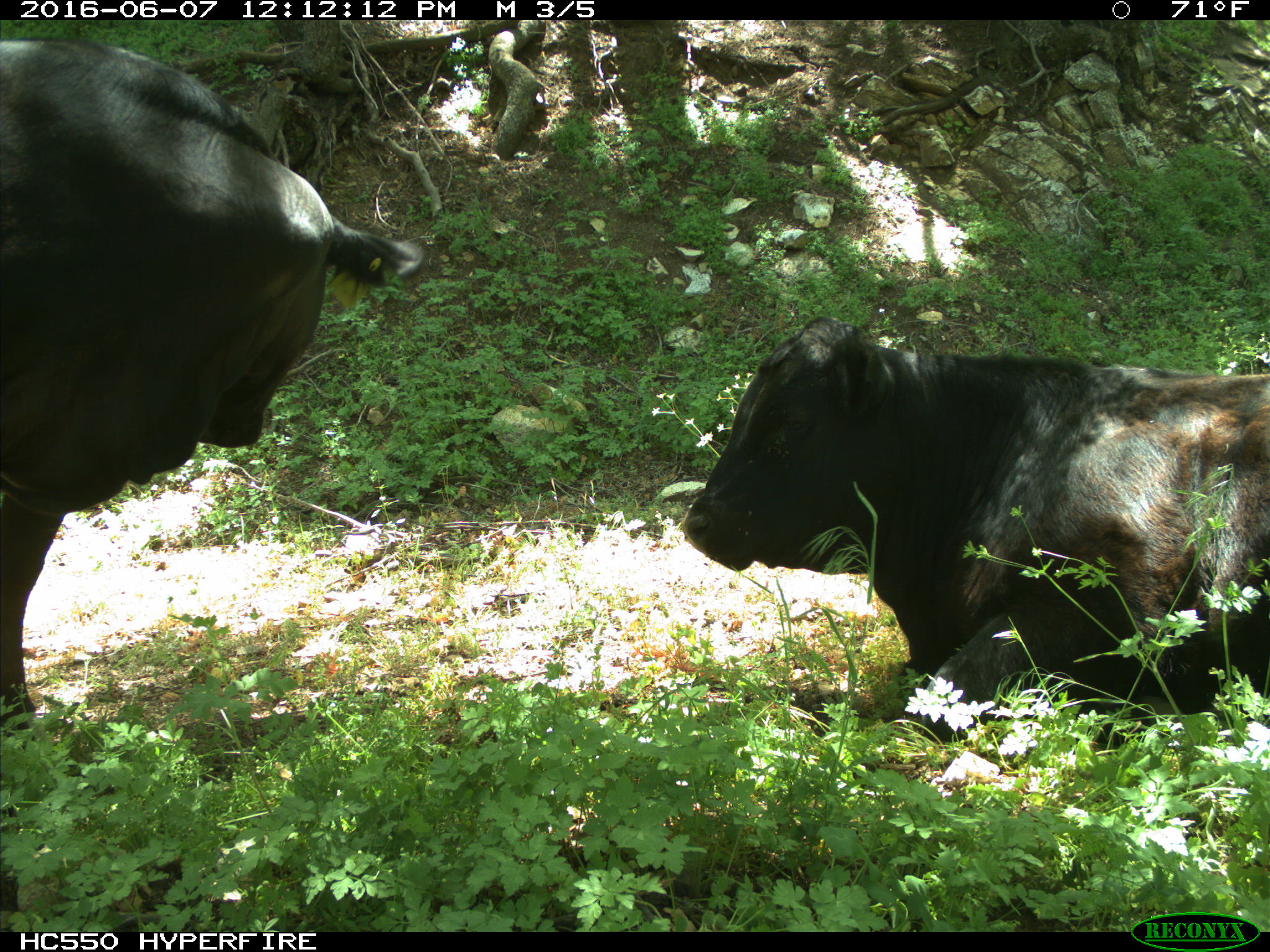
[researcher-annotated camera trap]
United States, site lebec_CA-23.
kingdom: Animalia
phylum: Chordata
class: Mammalia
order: Artiodactyla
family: Bovidae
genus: Bos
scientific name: Bos taurus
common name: domestic cow